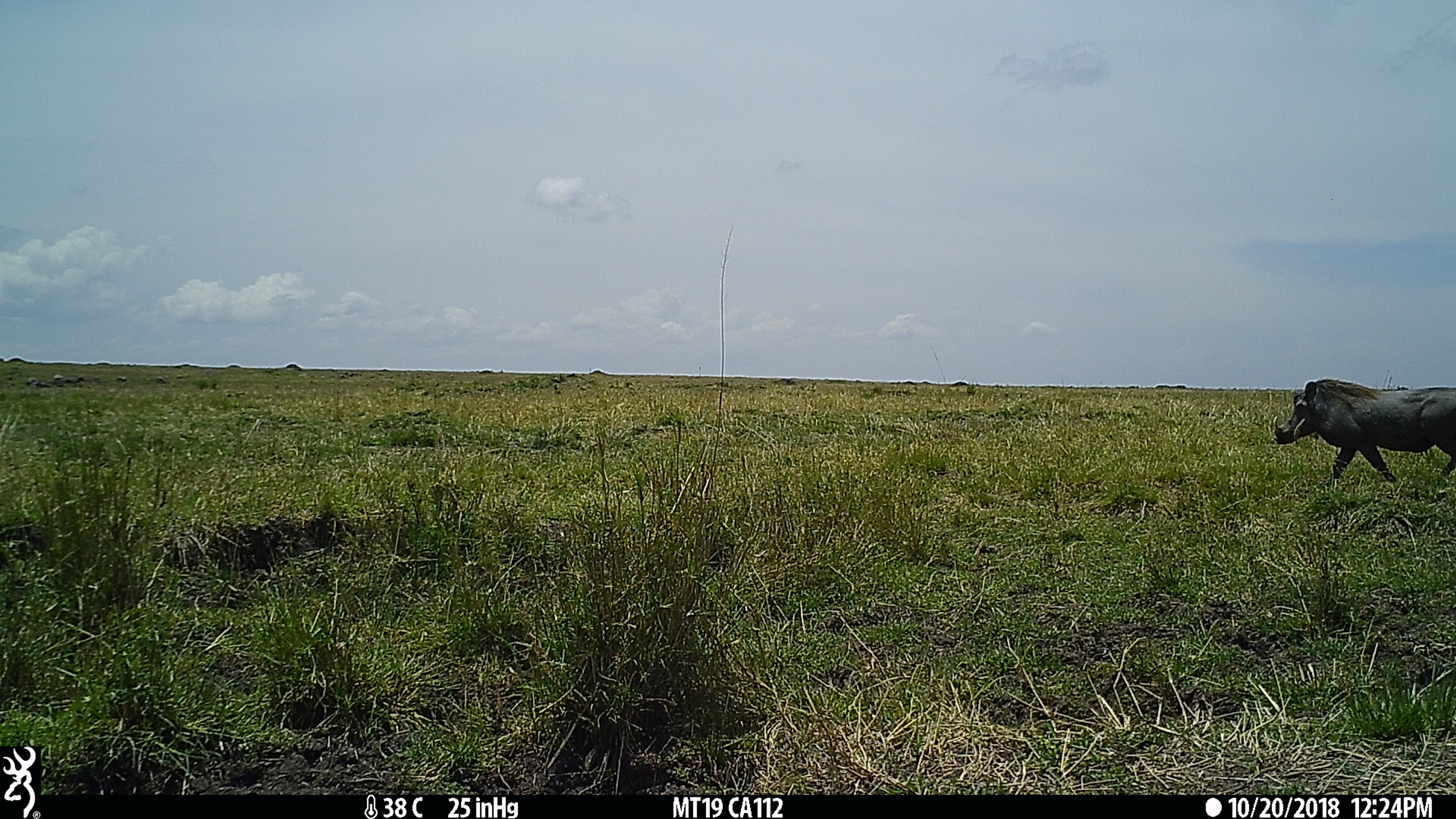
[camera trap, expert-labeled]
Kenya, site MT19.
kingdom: Animalia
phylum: Chordata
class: Mammalia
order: Artiodactyla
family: Suidae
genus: Phacochoerus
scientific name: Phacochoerus africanus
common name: common warthog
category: warthog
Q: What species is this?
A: Warthog (common warthog) (Phacochoerus africanus).